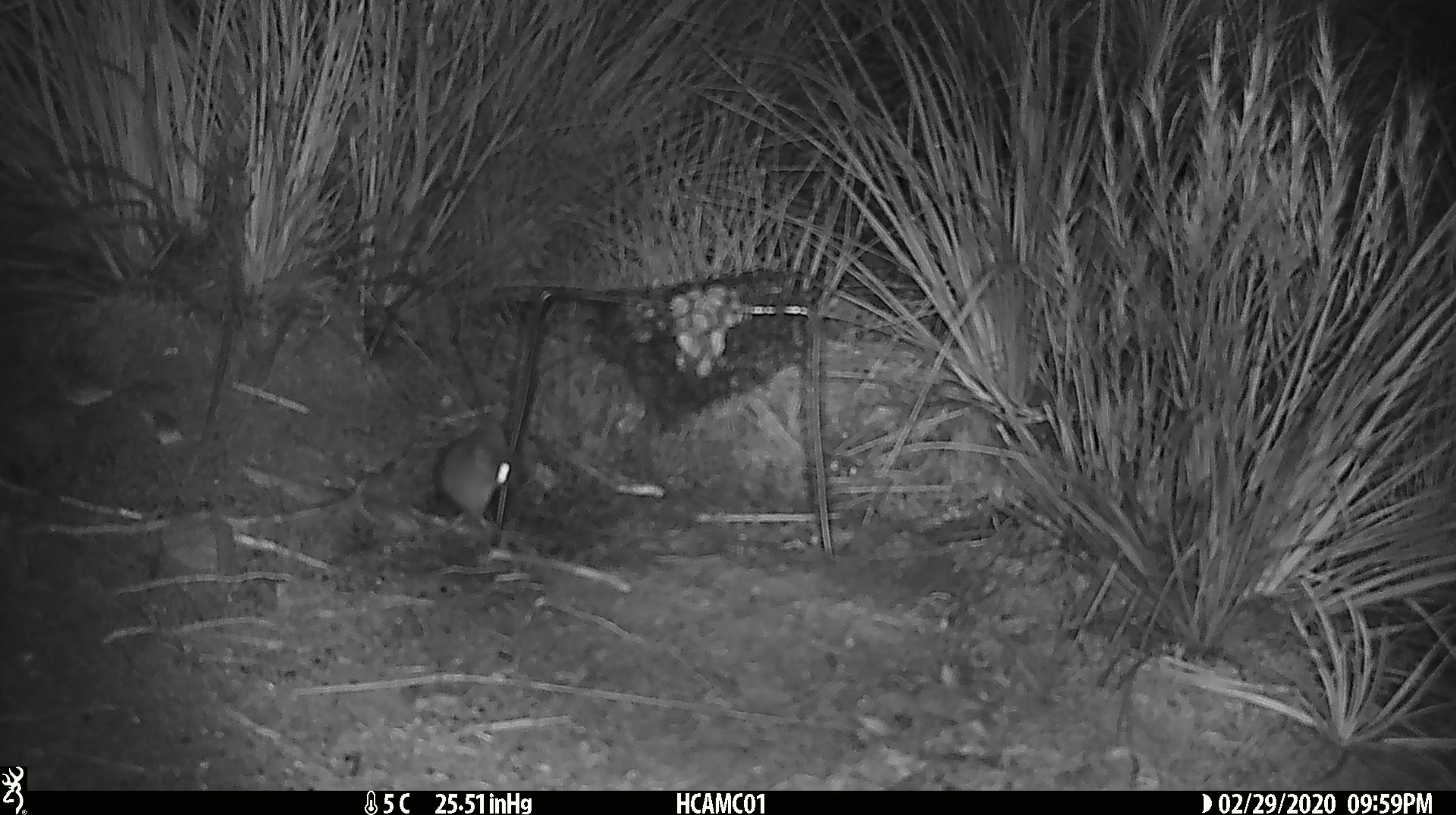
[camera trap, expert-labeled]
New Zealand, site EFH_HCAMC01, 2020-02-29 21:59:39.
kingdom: Animalia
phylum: Chordata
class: Mammalia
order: Rodentia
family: Muridae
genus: Mus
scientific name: Mus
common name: mouse